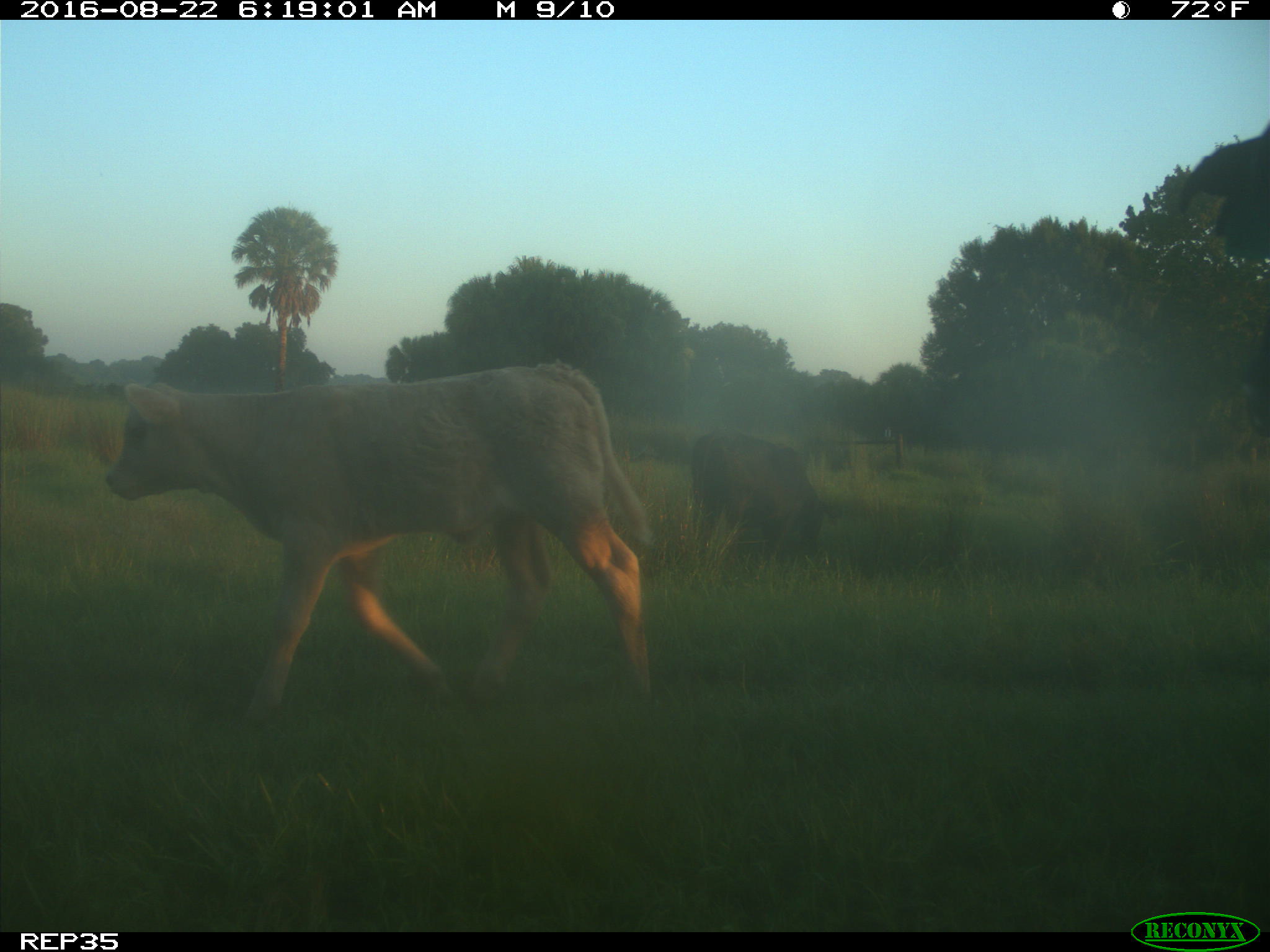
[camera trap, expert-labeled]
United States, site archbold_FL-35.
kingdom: Animalia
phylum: Chordata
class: Mammalia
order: Artiodactyla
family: Bovidae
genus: Bos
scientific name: Bos taurus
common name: domestic cow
Bos taurus (domestic cow).